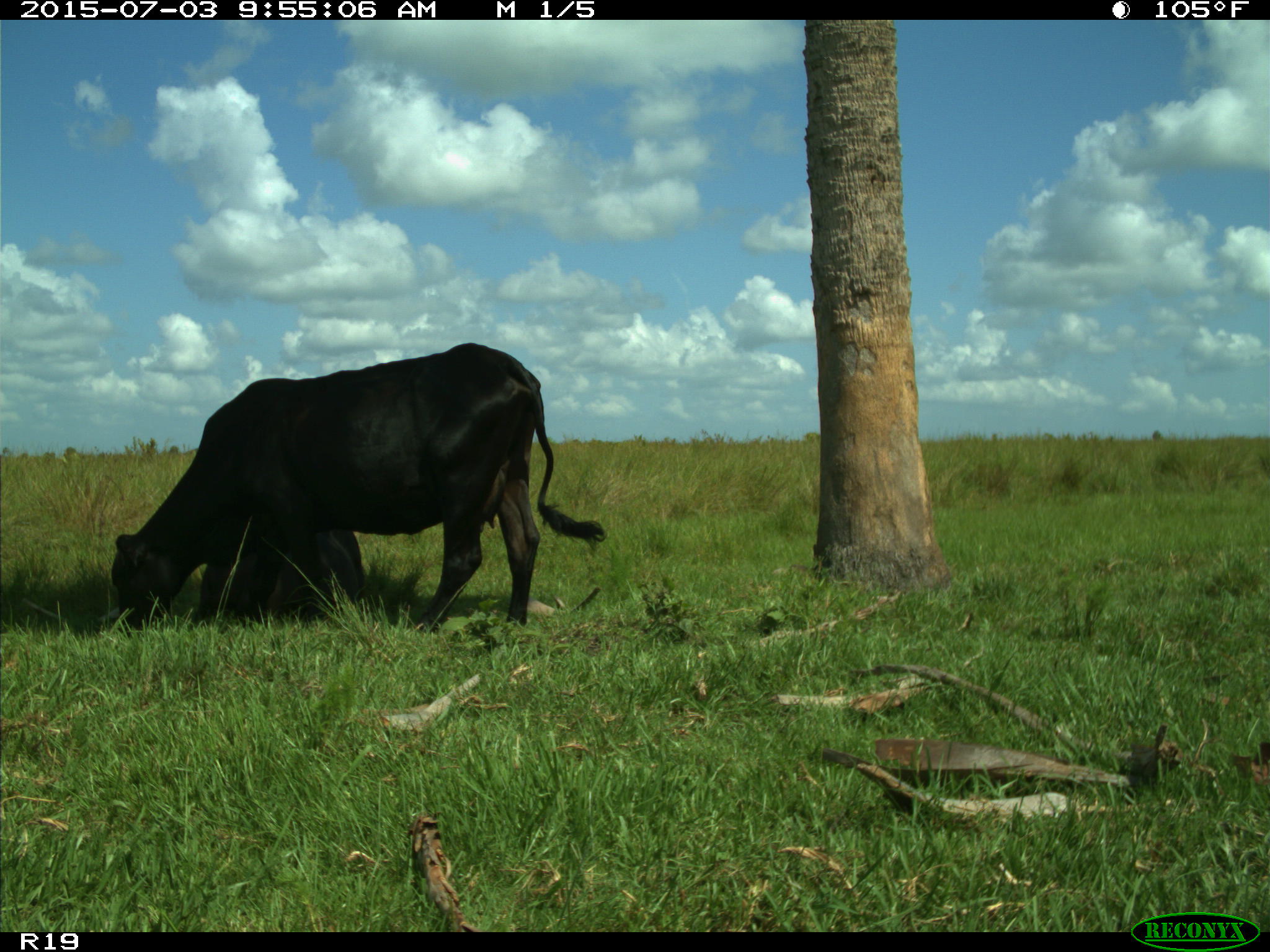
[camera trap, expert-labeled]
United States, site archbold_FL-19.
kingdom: Animalia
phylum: Chordata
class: Mammalia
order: Artiodactyla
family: Bovidae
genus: Bos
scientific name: Bos taurus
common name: domestic cow